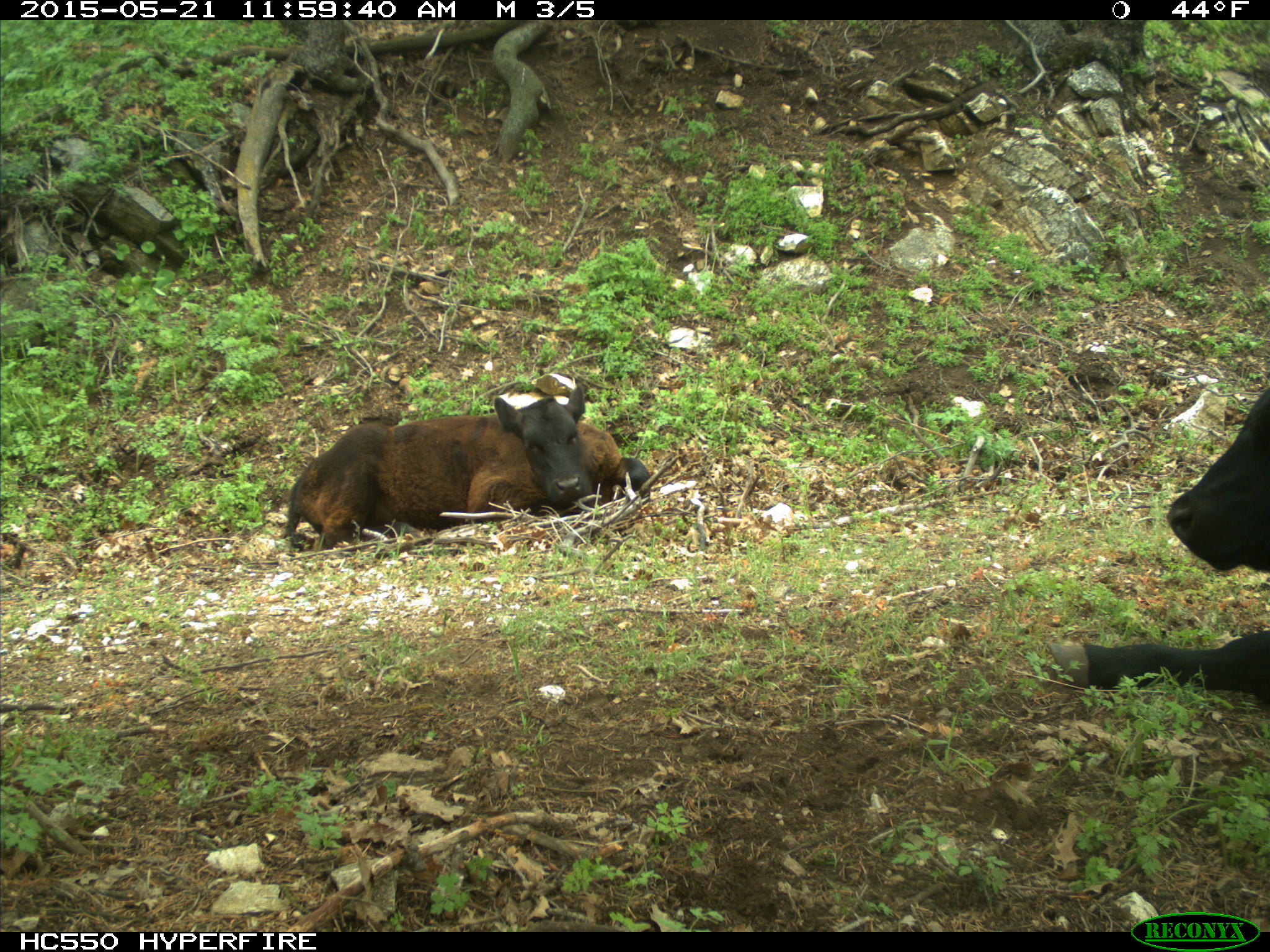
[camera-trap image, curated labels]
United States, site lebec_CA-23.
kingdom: Animalia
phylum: Chordata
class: Mammalia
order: Artiodactyla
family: Bovidae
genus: Bos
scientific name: Bos taurus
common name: domestic cow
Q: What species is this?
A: Bos taurus (domestic cow).